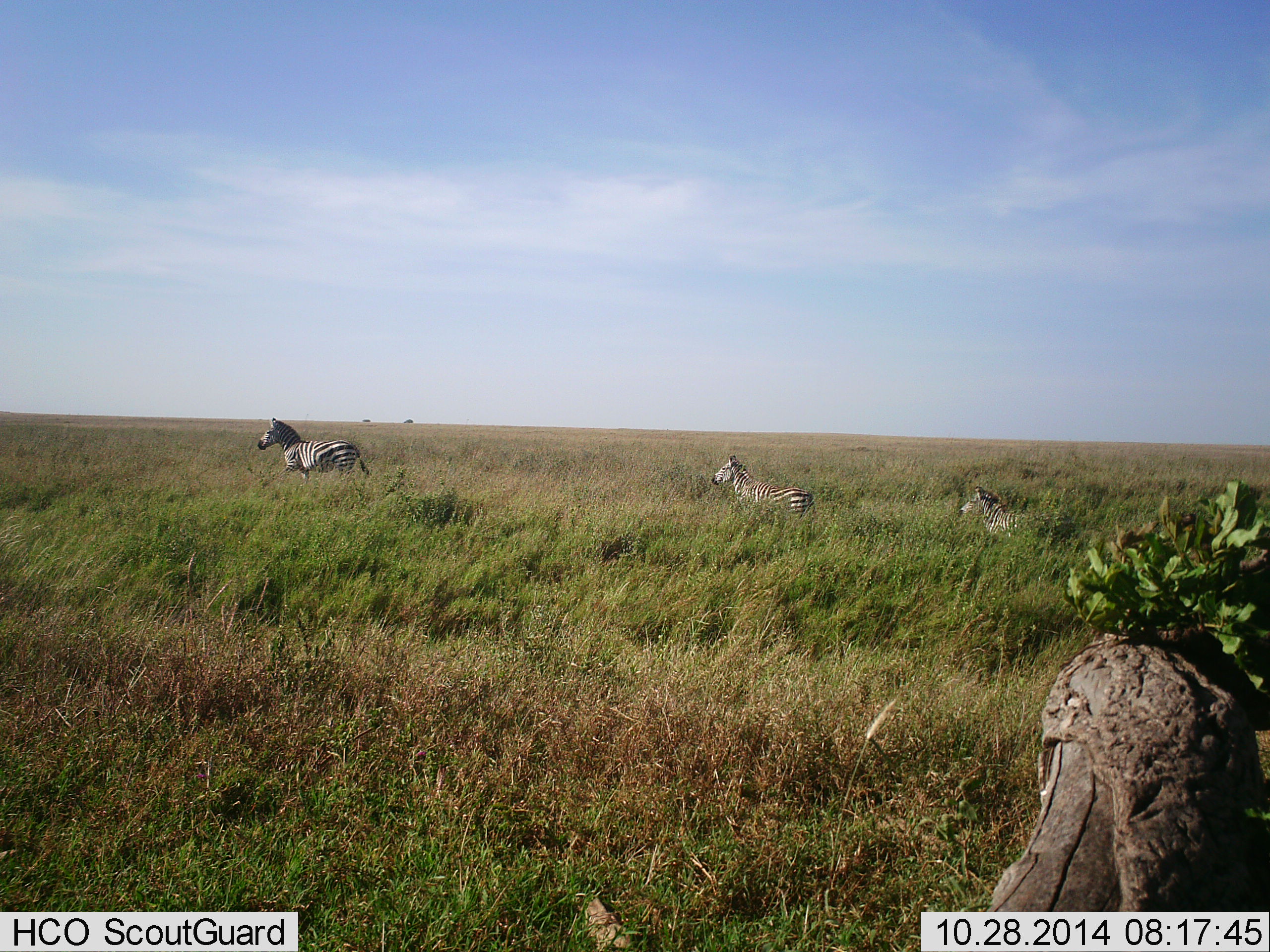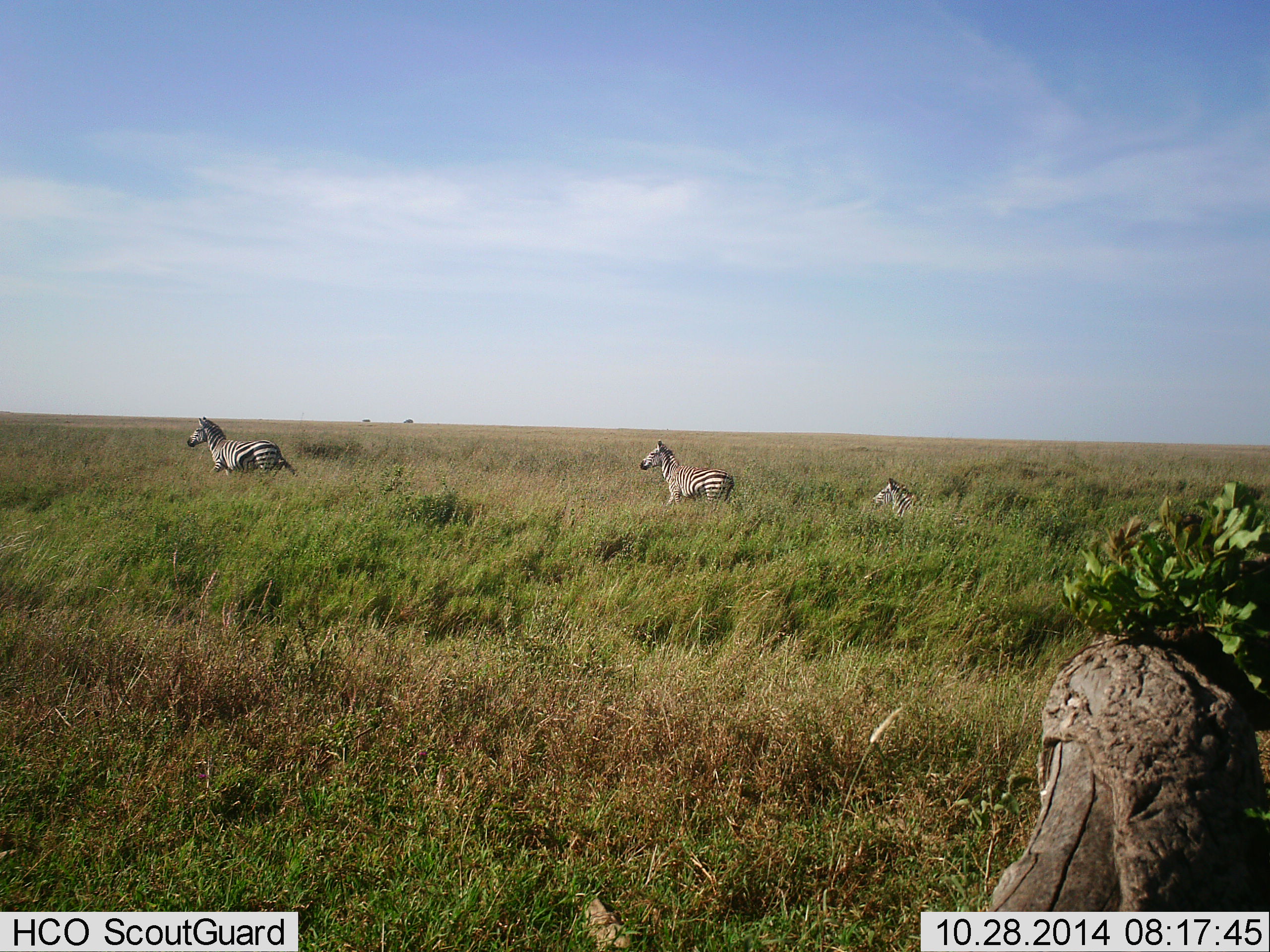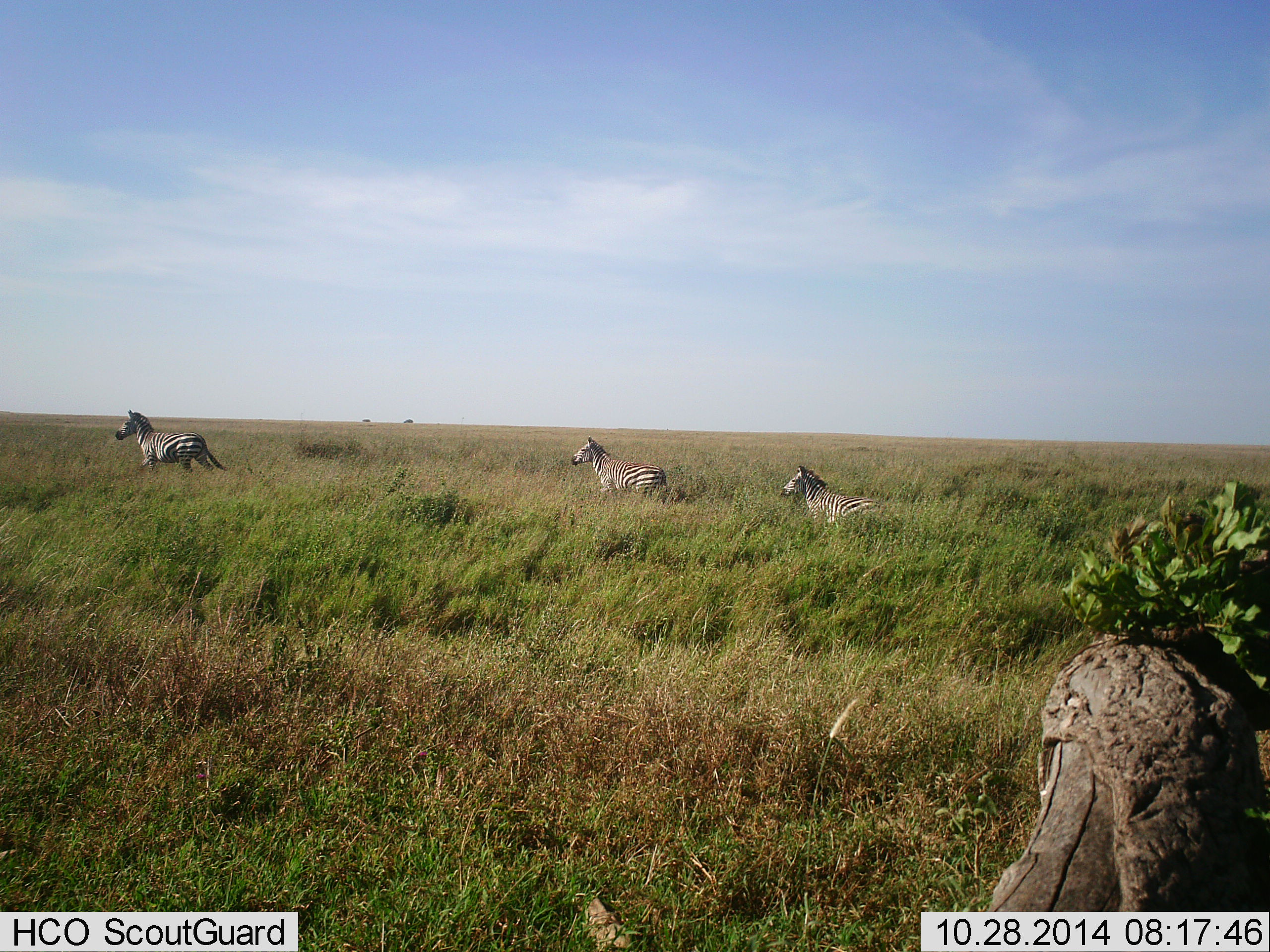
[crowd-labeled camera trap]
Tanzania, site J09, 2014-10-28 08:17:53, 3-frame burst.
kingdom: Animalia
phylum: Chordata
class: Mammalia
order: Perissodactyla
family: Equidae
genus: Equus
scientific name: Equus quagga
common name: plains zebra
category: zebra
Zebra (plains zebra) (Equus quagga), count 3. Behavior (volunteer vote fractions): standing 20%, resting 0%, moving 80%, interacting 0%. Young present (vote fraction): 30%. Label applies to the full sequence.